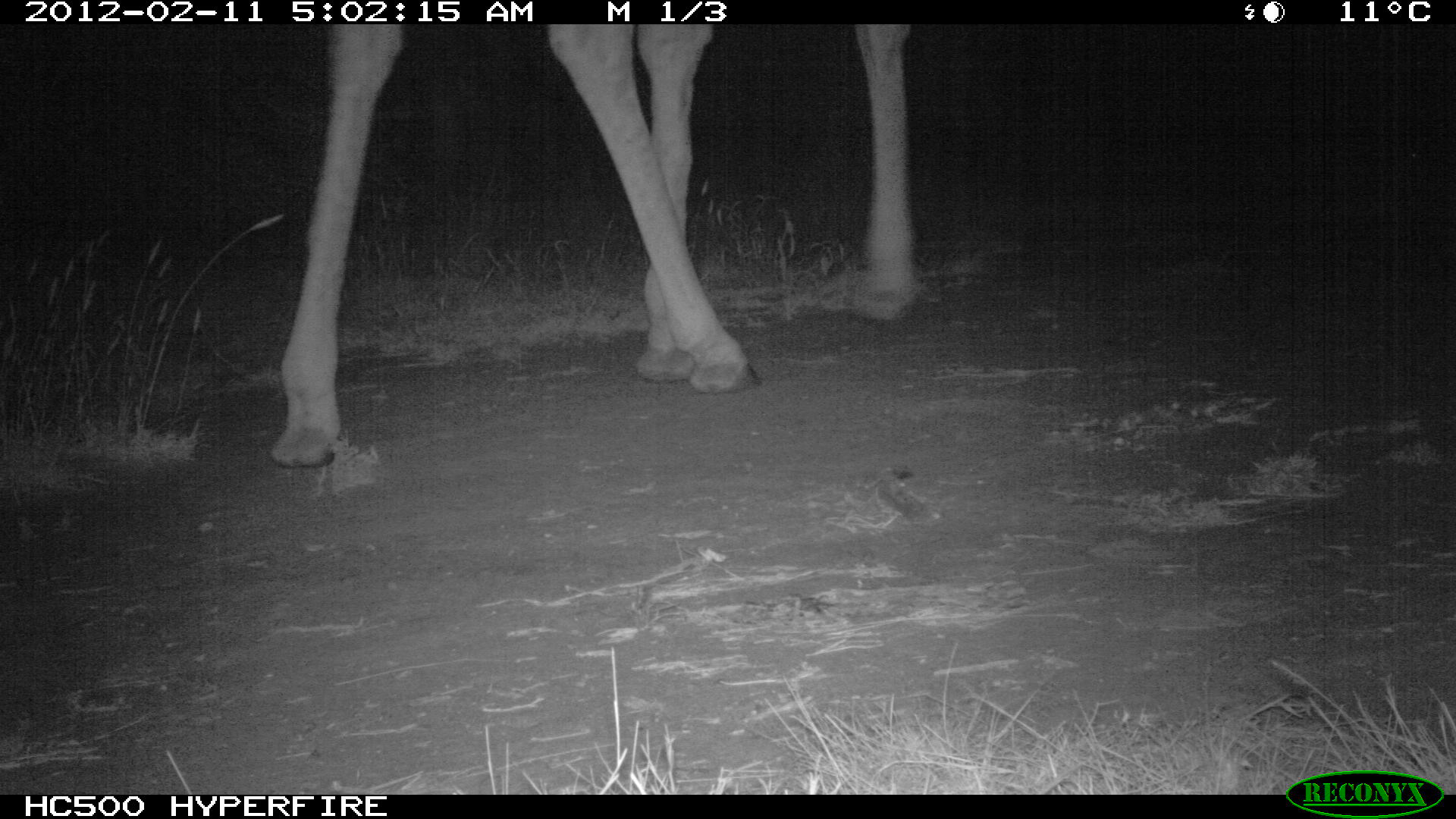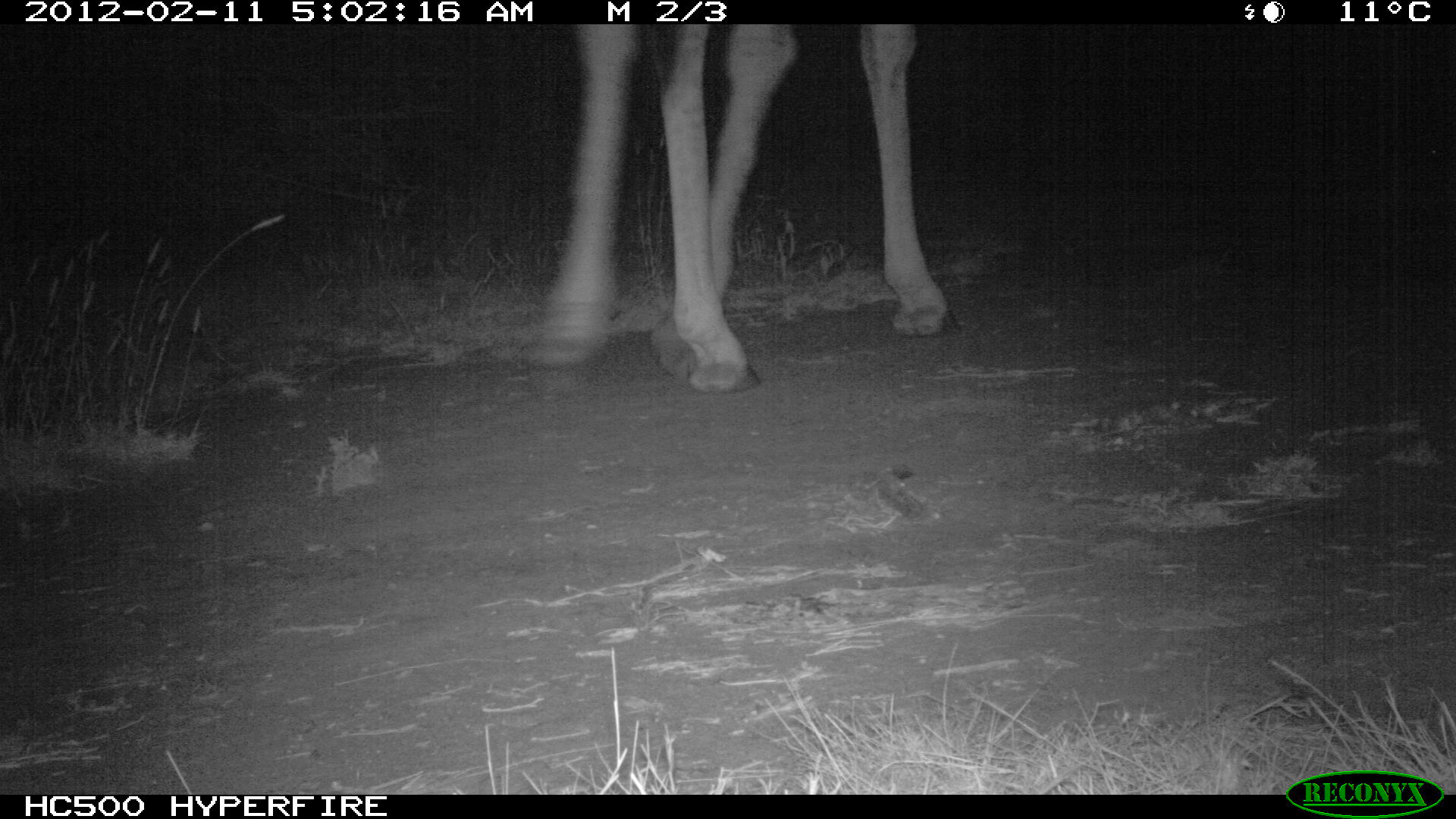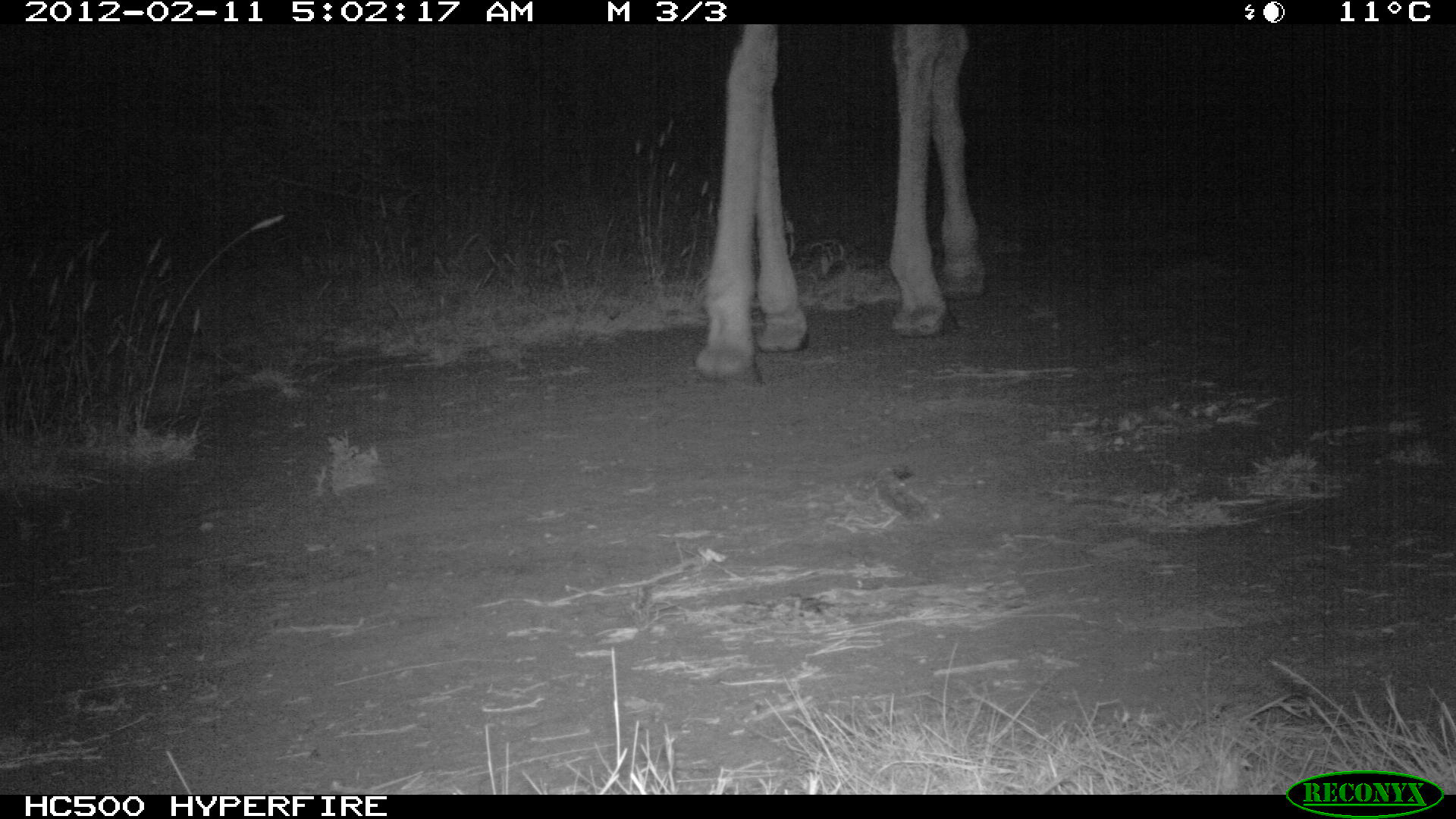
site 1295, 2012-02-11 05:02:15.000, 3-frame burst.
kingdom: Animalia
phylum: Chordata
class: Mammalia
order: Artiodactyla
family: Giraffidae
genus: Giraffa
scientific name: Giraffa camelopardalis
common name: giraffe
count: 1